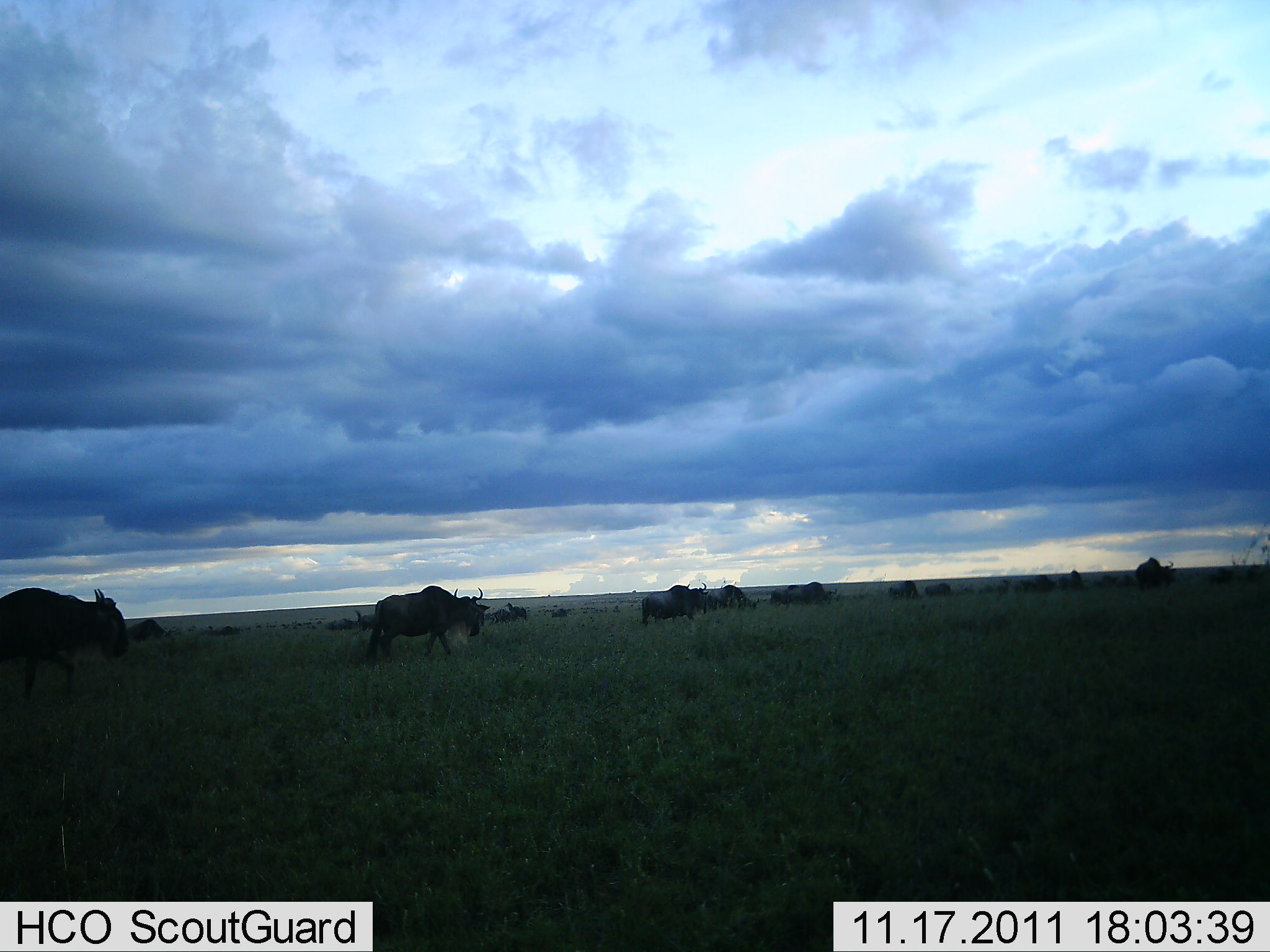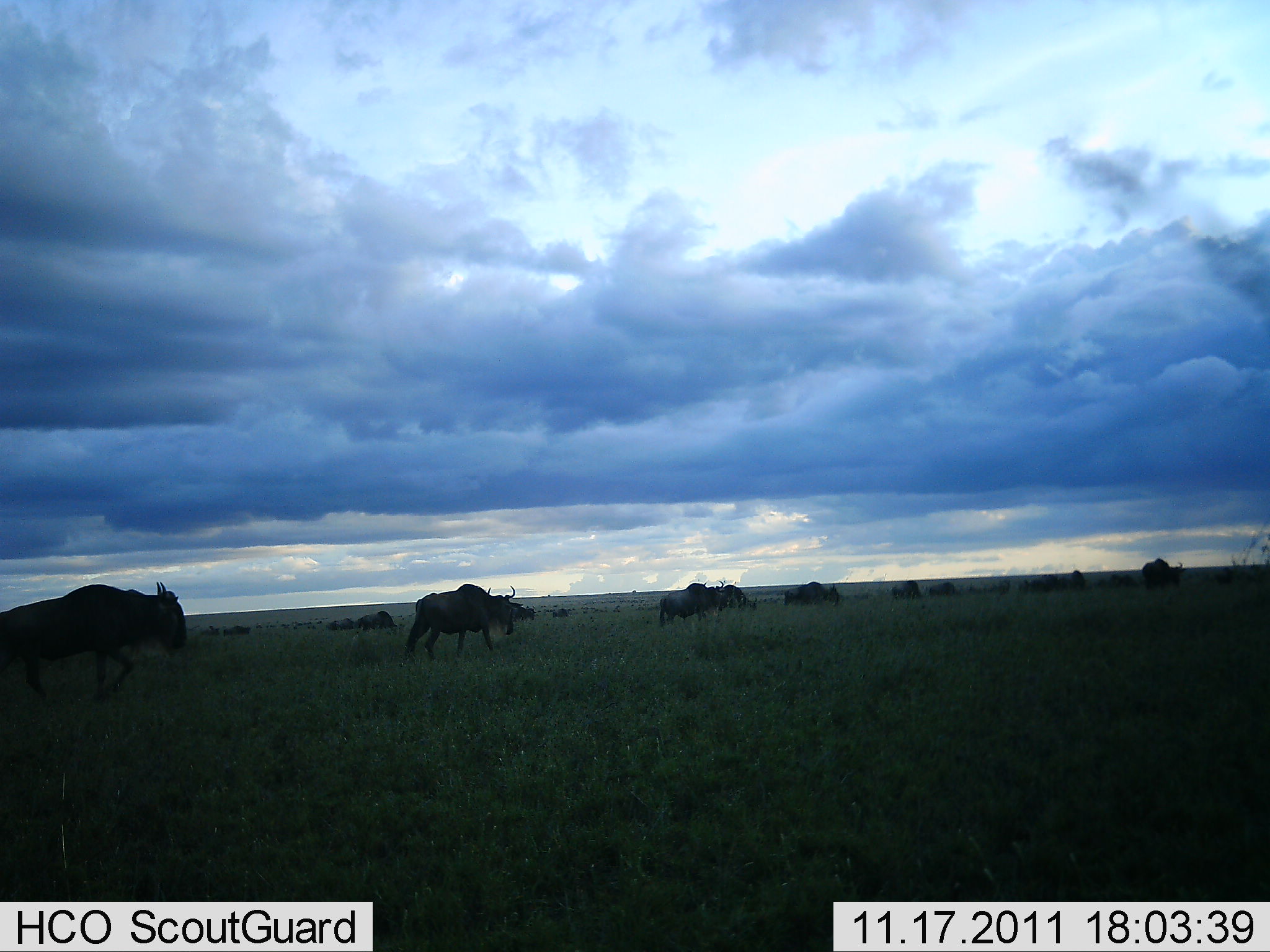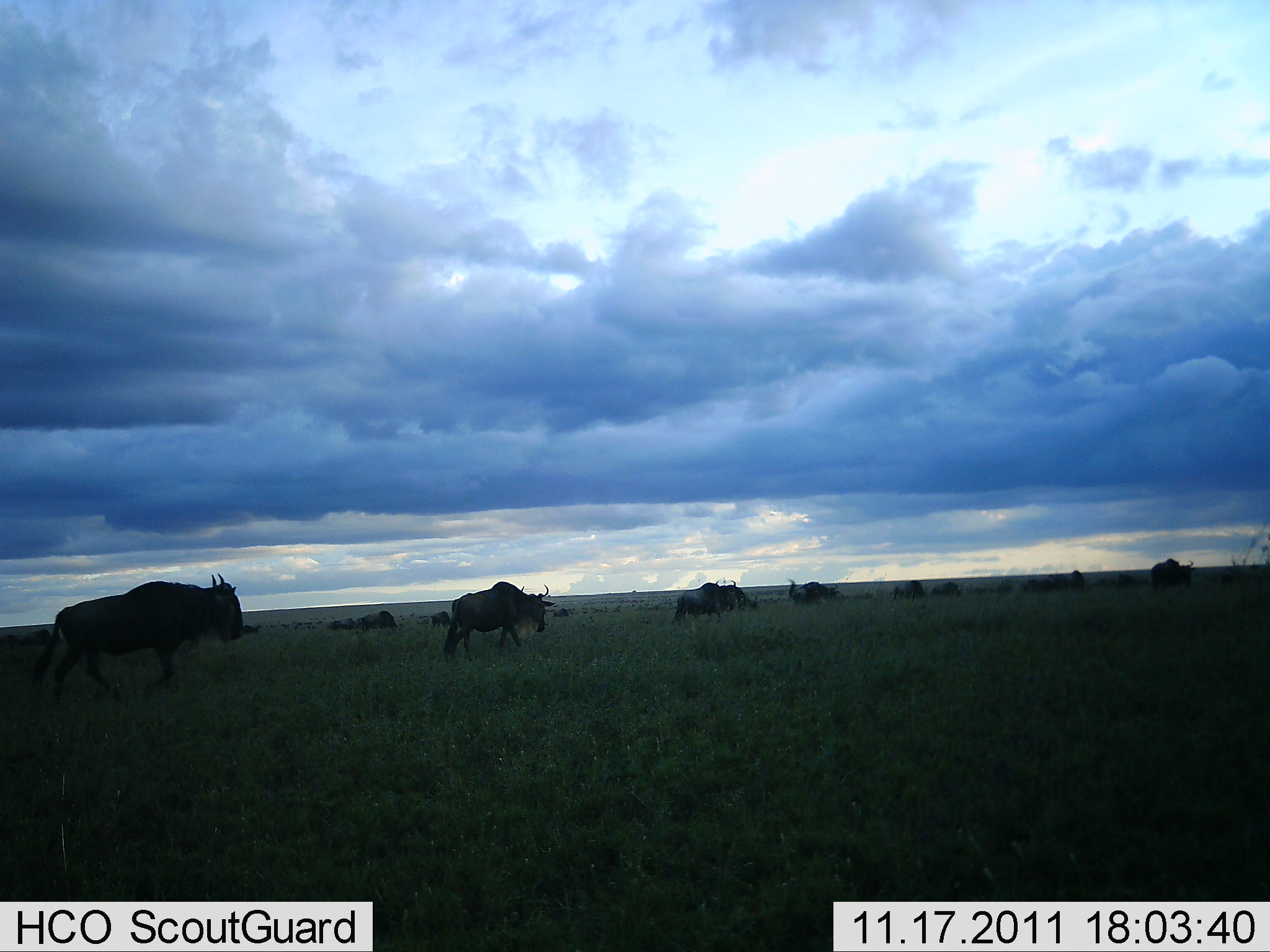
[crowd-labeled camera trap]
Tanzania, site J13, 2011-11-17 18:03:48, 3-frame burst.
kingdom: Animalia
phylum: Chordata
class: Mammalia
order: Artiodactyla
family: Bovidae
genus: Connochaetes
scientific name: Connochaetes taurinus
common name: blue wildebeest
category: wildebeest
Wildebeest (blue wildebeest) (Connochaetes taurinus), count 11-50. Behavior (volunteer vote fractions): standing 17%, resting 0%, moving 100%, interacting 0%. Young present (vote fraction): 0%. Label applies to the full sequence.